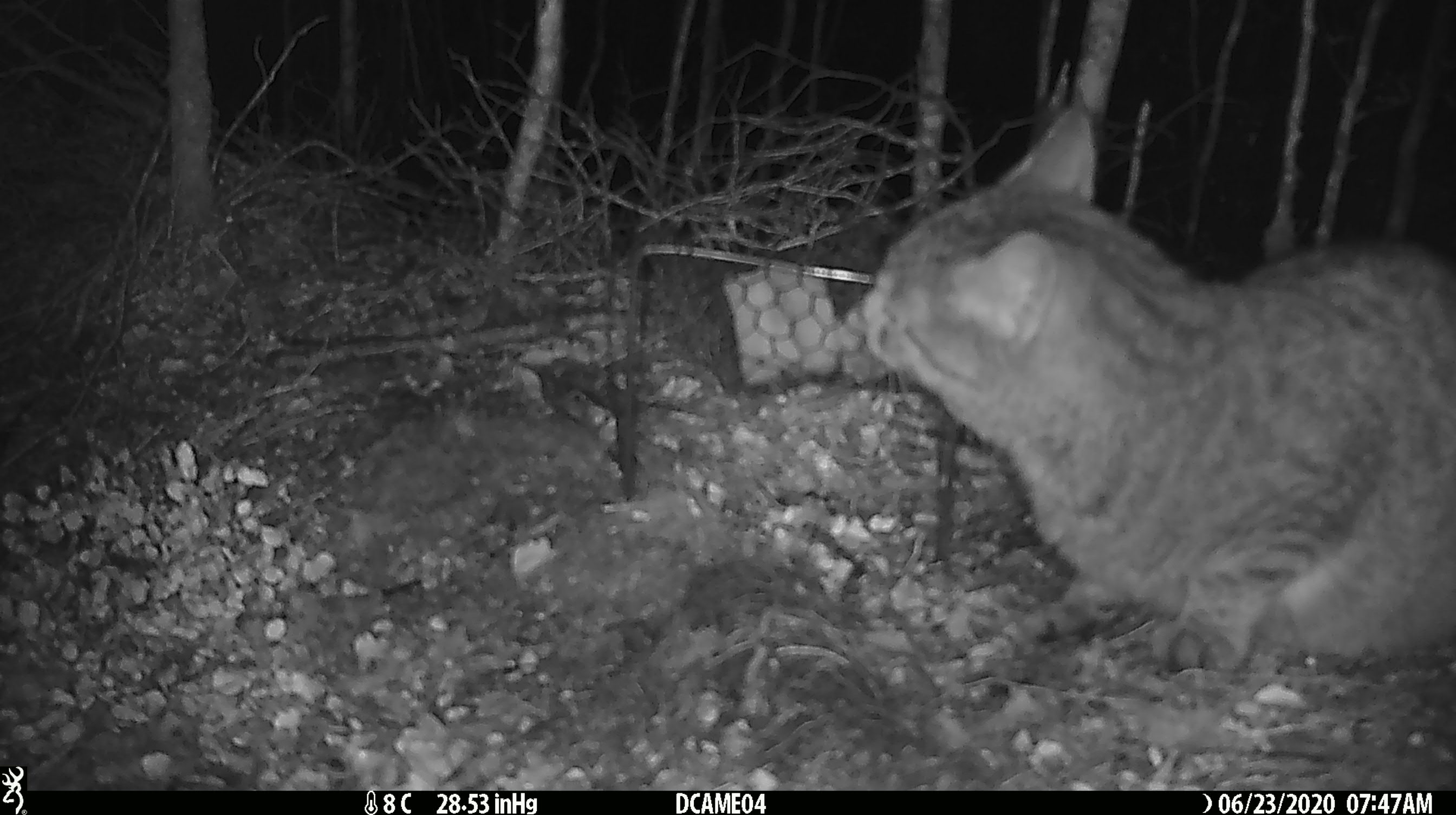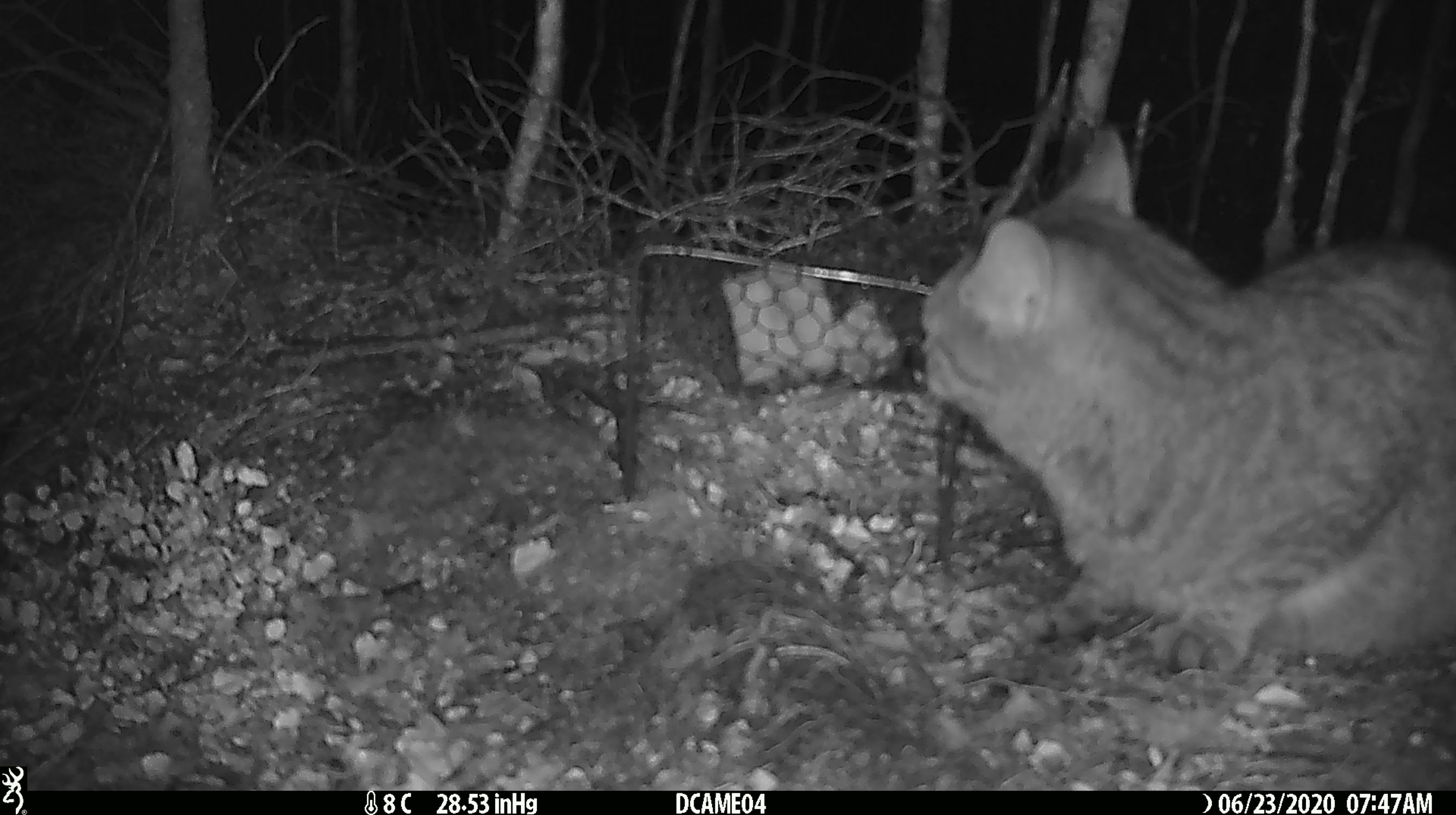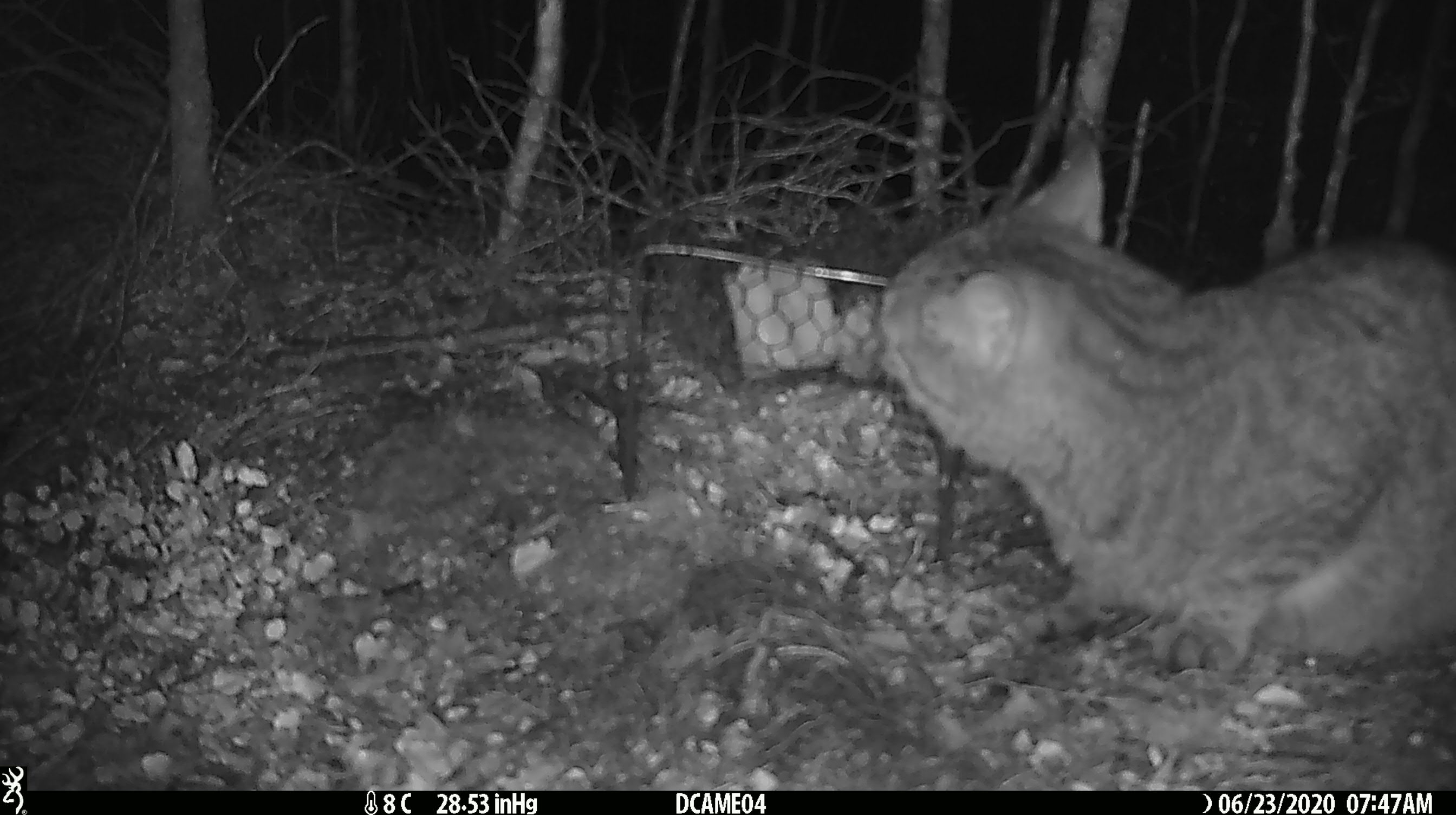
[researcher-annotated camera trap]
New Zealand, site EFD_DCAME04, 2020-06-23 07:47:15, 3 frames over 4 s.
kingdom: Animalia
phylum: Chordata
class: Mammalia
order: Carnivora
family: Felidae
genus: Felis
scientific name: Felis catus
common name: domestic cat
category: cat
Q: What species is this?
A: Cat (domestic cat) (Felis catus).